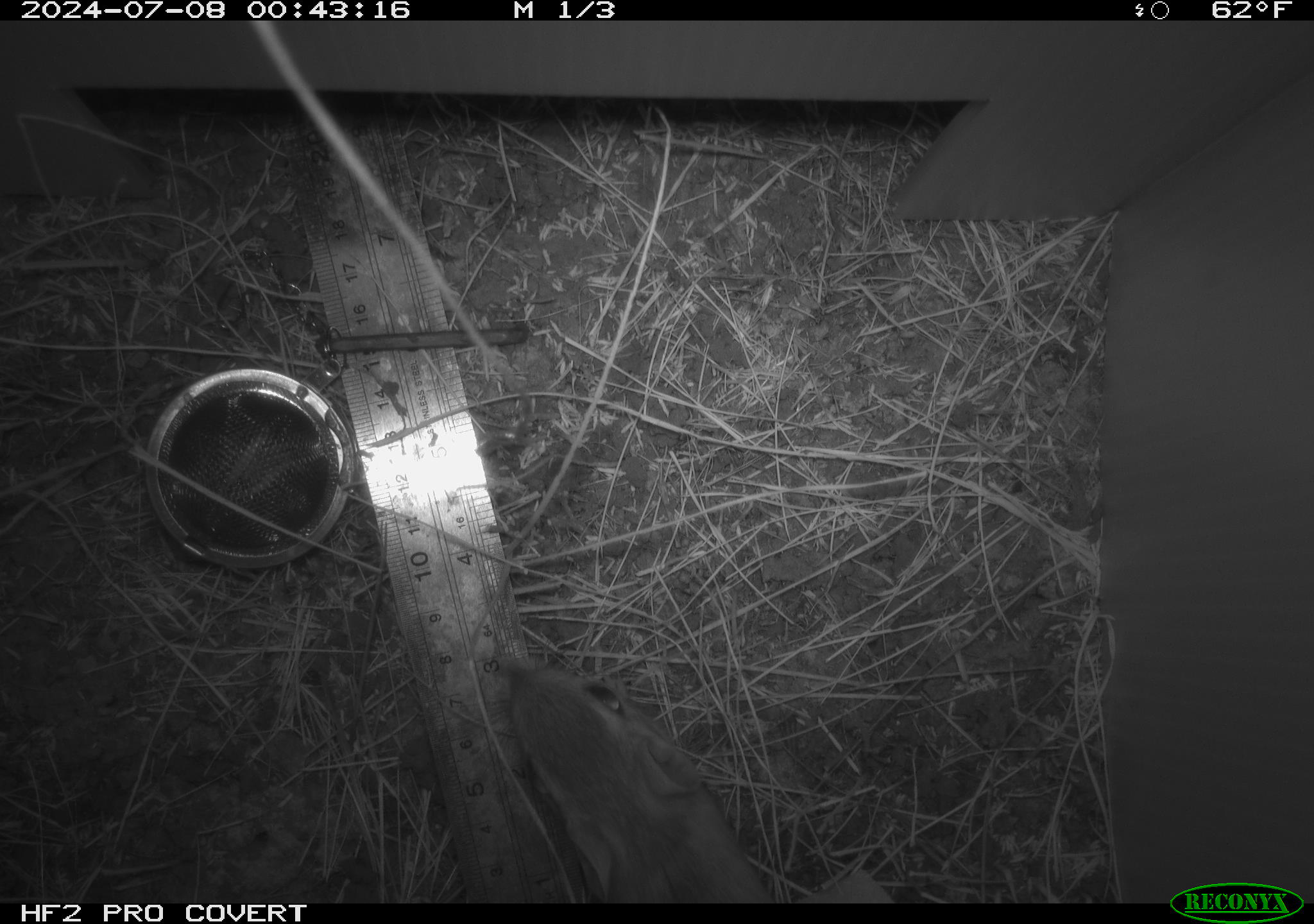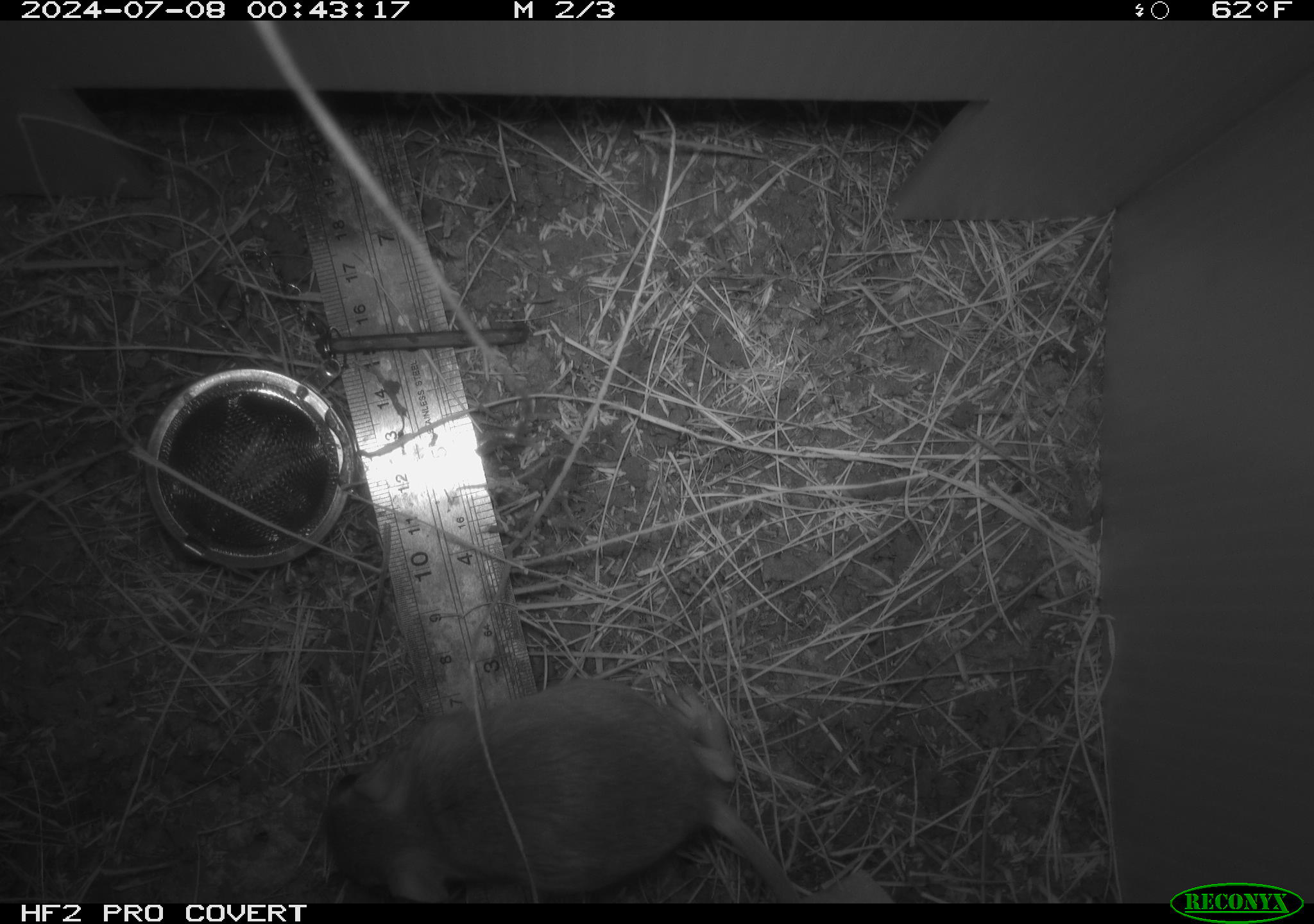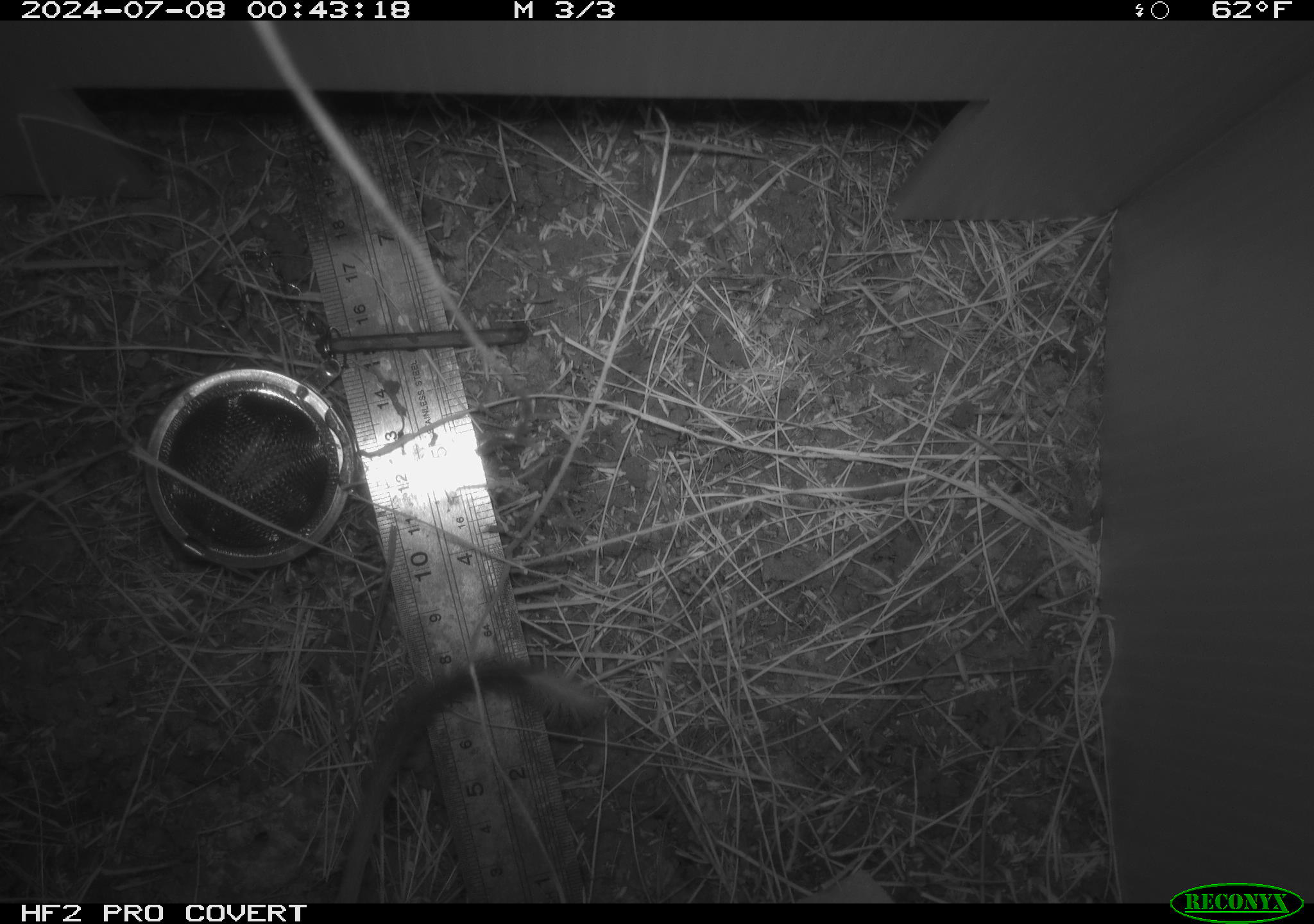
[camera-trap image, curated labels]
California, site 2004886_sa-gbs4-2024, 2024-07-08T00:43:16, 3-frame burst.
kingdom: Animalia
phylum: Chordata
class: Mammalia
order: Rodentia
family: Heteromyidae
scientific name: Heteromyidae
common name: kangaroo rats and pocket mice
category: heteromyidae family